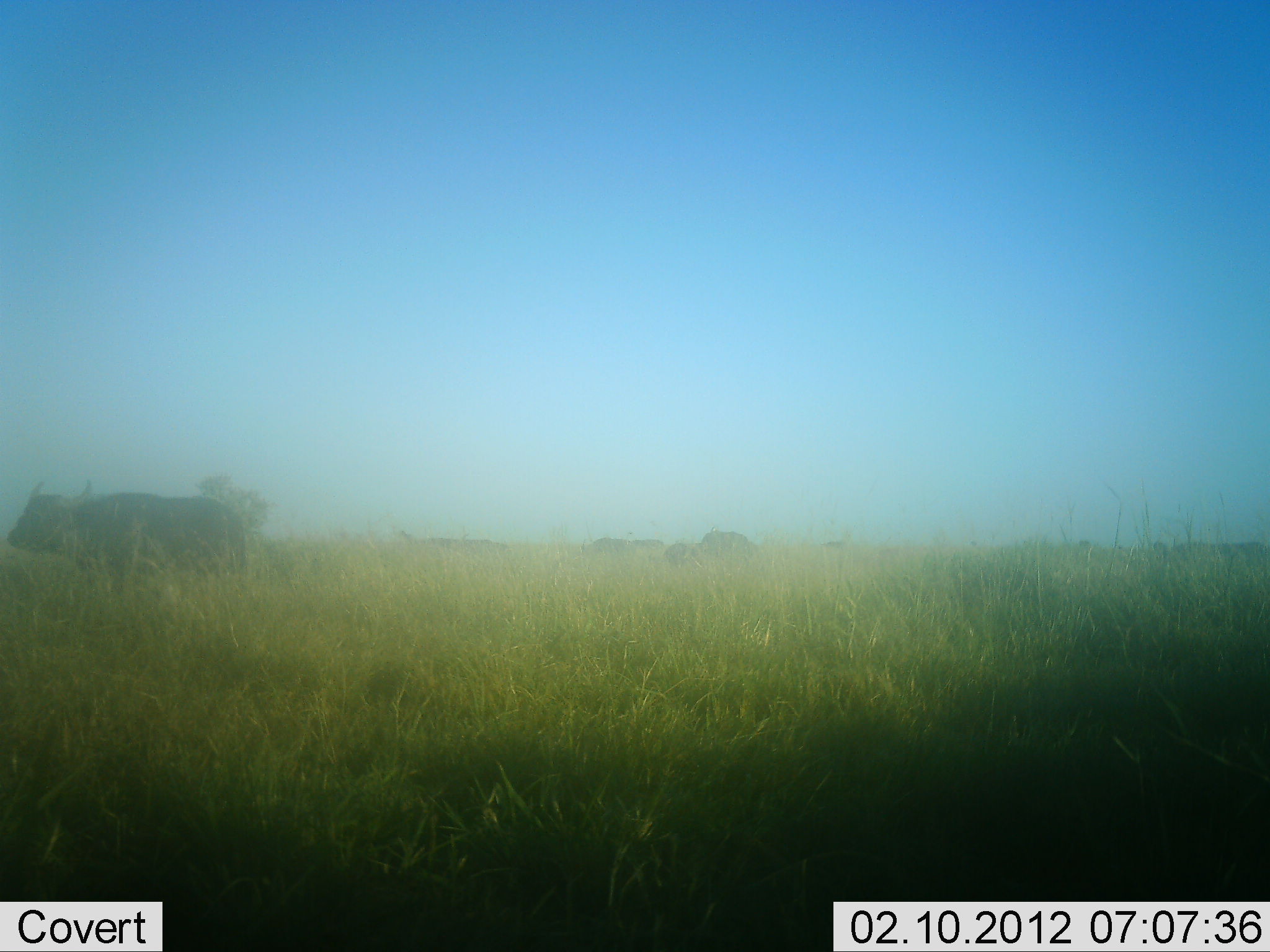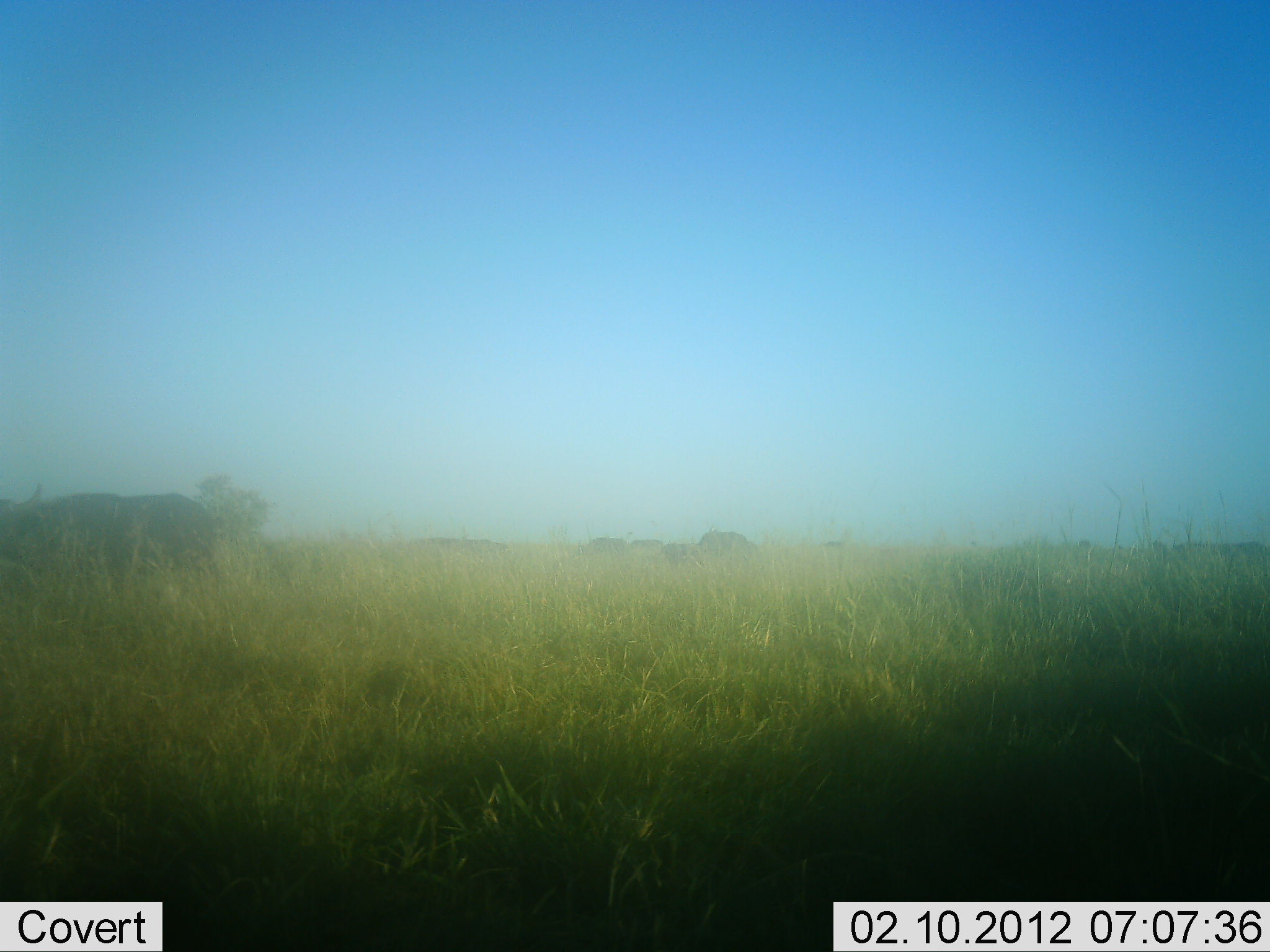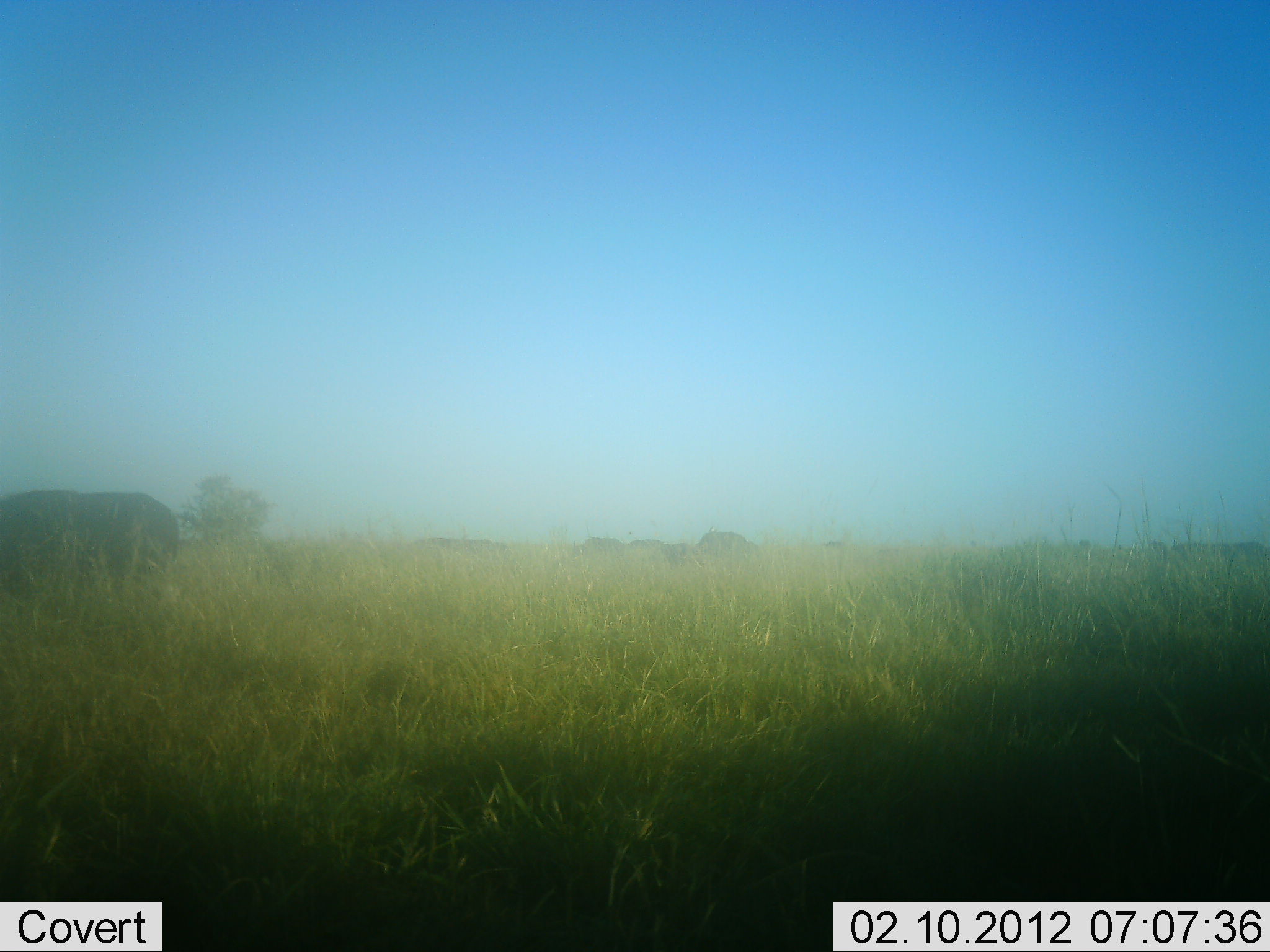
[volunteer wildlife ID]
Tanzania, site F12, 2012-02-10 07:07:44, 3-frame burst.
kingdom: Animalia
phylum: Chordata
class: Mammalia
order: Artiodactyla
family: Bovidae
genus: Syncerus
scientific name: Syncerus caffer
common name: cape buffalo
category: buffalo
Buffalo (cape buffalo) (Syncerus caffer), count 2. Behavior (volunteer vote fractions): standing 15%, resting 0%, moving 100%, interacting 0%. Young present (vote fraction): 8%. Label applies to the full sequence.